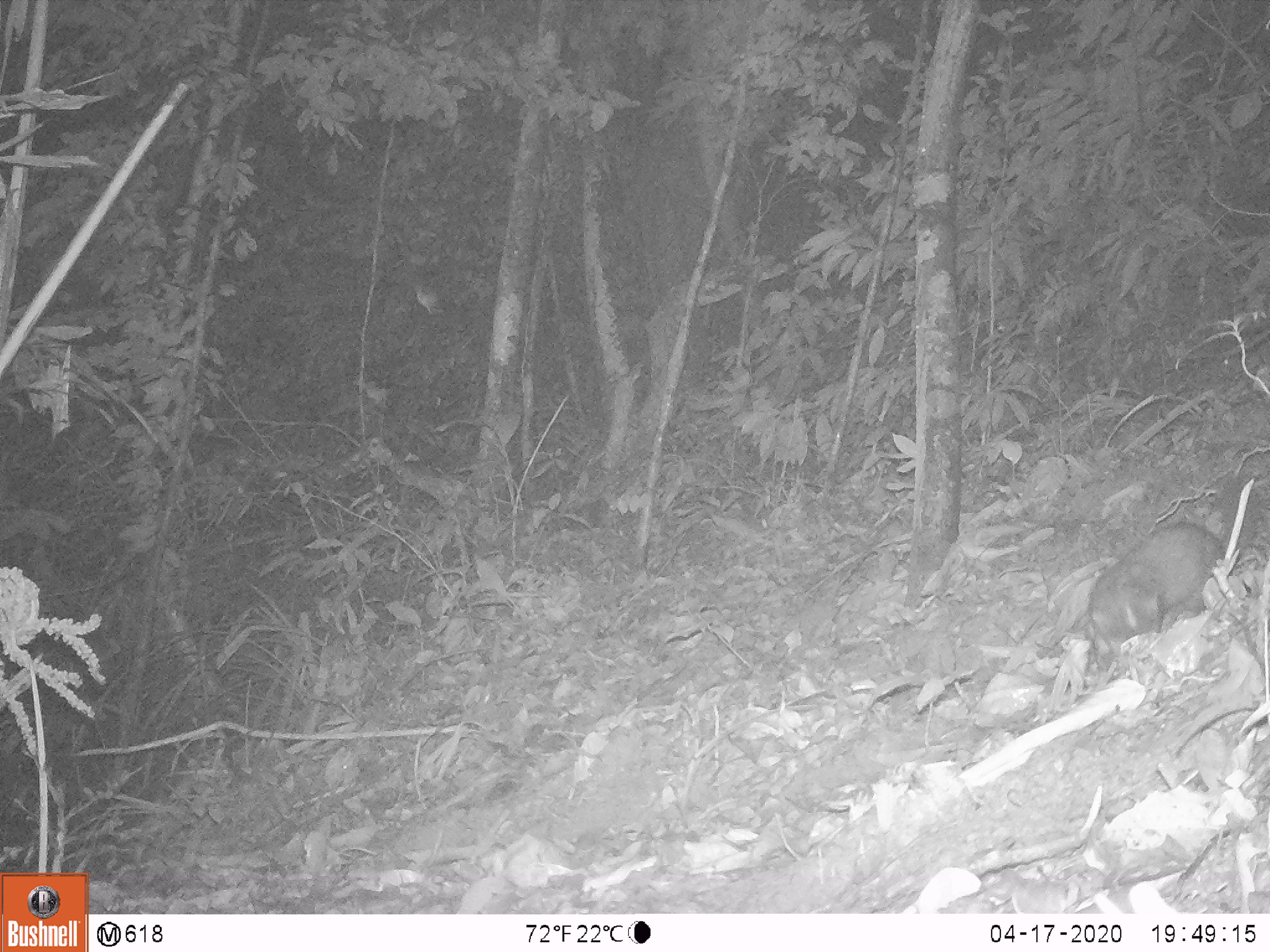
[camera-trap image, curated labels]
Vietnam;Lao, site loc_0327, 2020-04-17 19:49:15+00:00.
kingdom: Animalia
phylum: Chordata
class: Mammalia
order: Carnivora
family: Mustelidae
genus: Melogale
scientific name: Melogale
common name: ferret badger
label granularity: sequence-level